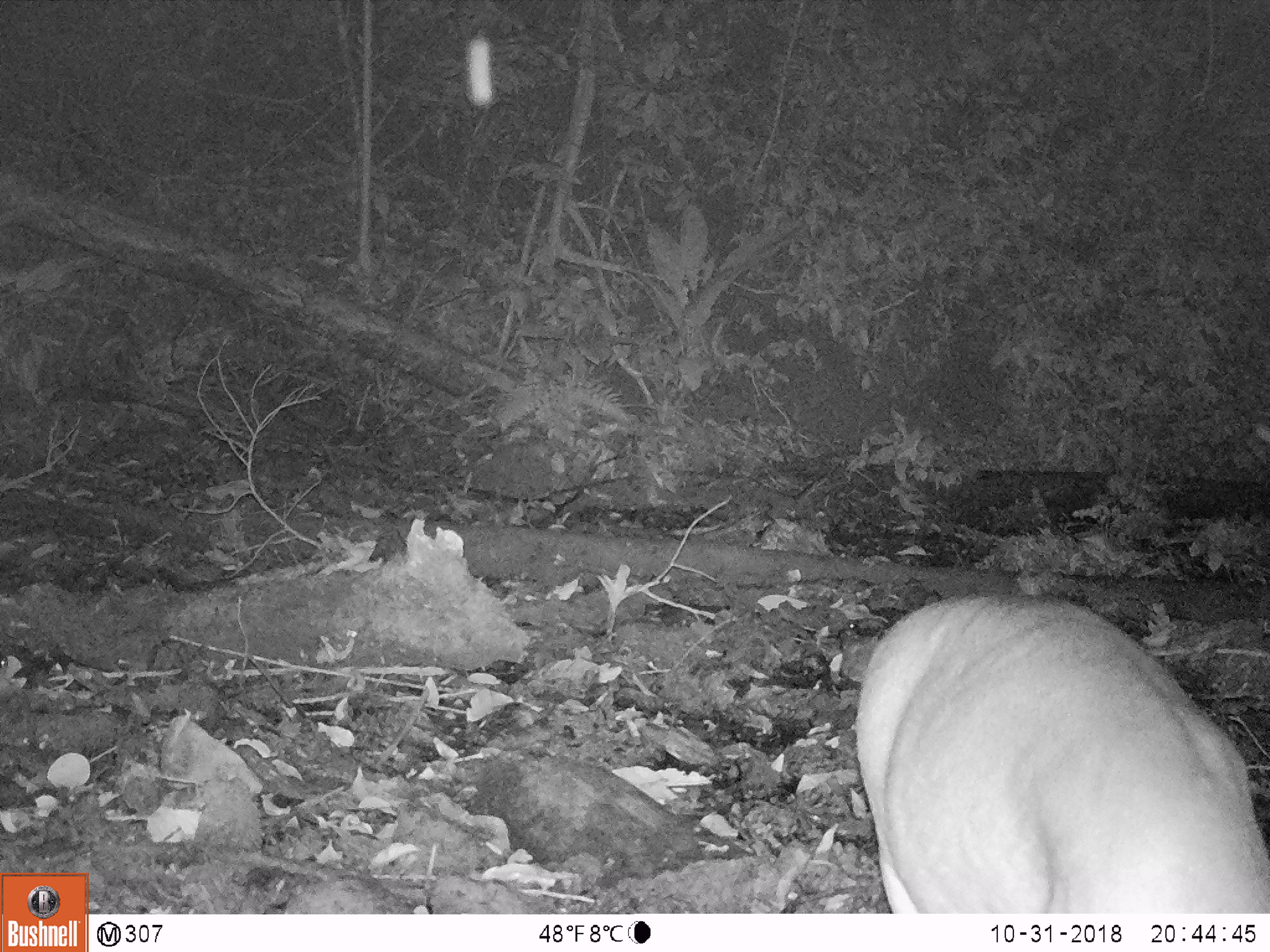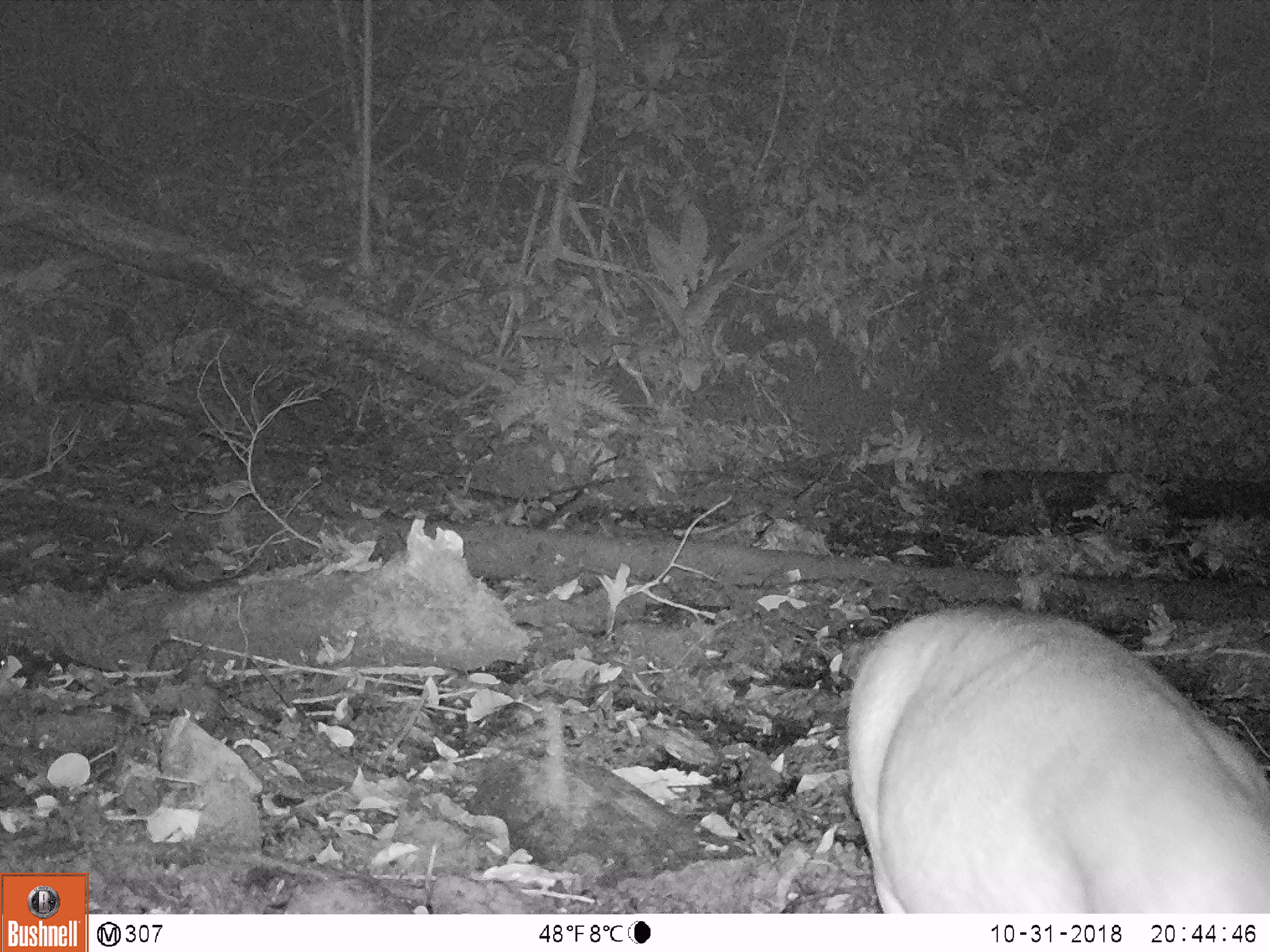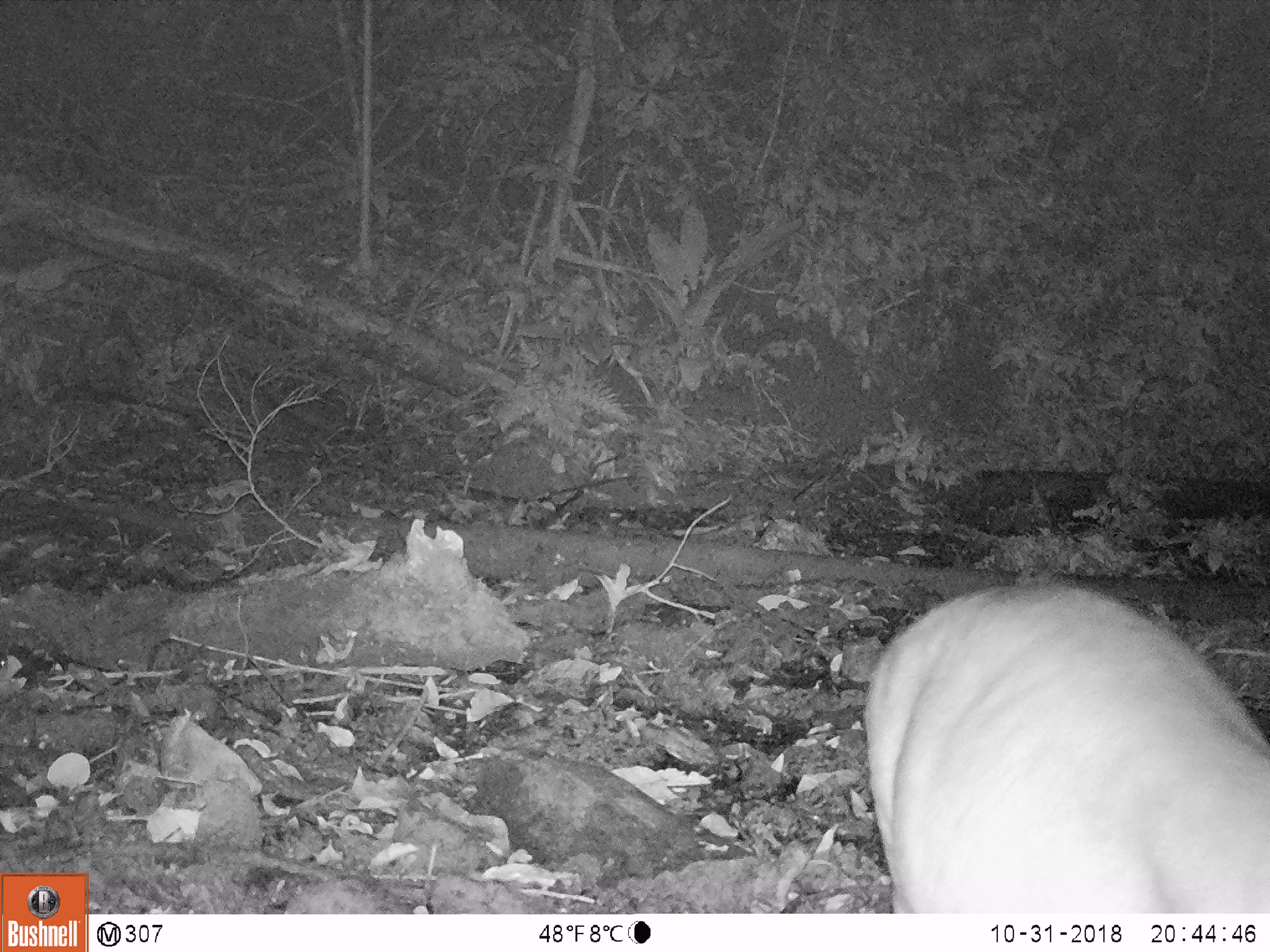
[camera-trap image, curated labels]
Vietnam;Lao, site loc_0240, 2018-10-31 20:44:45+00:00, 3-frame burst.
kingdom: Animalia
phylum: Chordata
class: Mammalia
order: Artiodactyla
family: Cervidae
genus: Muntiacus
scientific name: Muntiacus vuquangensis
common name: large-antlered muntjac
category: large antlered muntjac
Large antlered muntjac (large-antlered muntjac) (Muntiacus vuquangensis). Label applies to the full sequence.